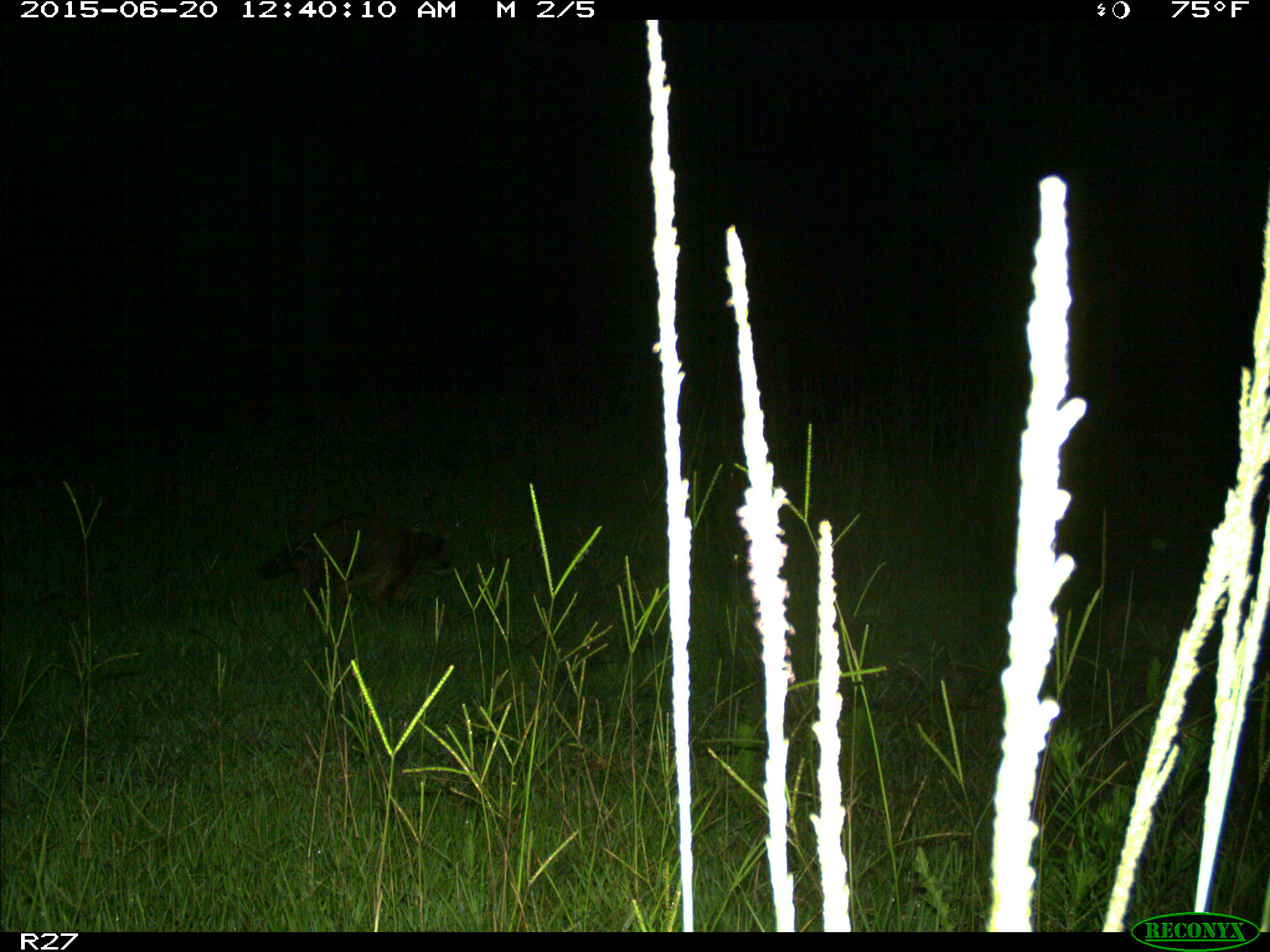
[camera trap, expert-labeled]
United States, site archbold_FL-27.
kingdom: Animalia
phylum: Chordata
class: Mammalia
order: Carnivora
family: Procyonidae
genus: Procyon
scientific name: Procyon lotor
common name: common raccoon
Procyon lotor (common raccoon).